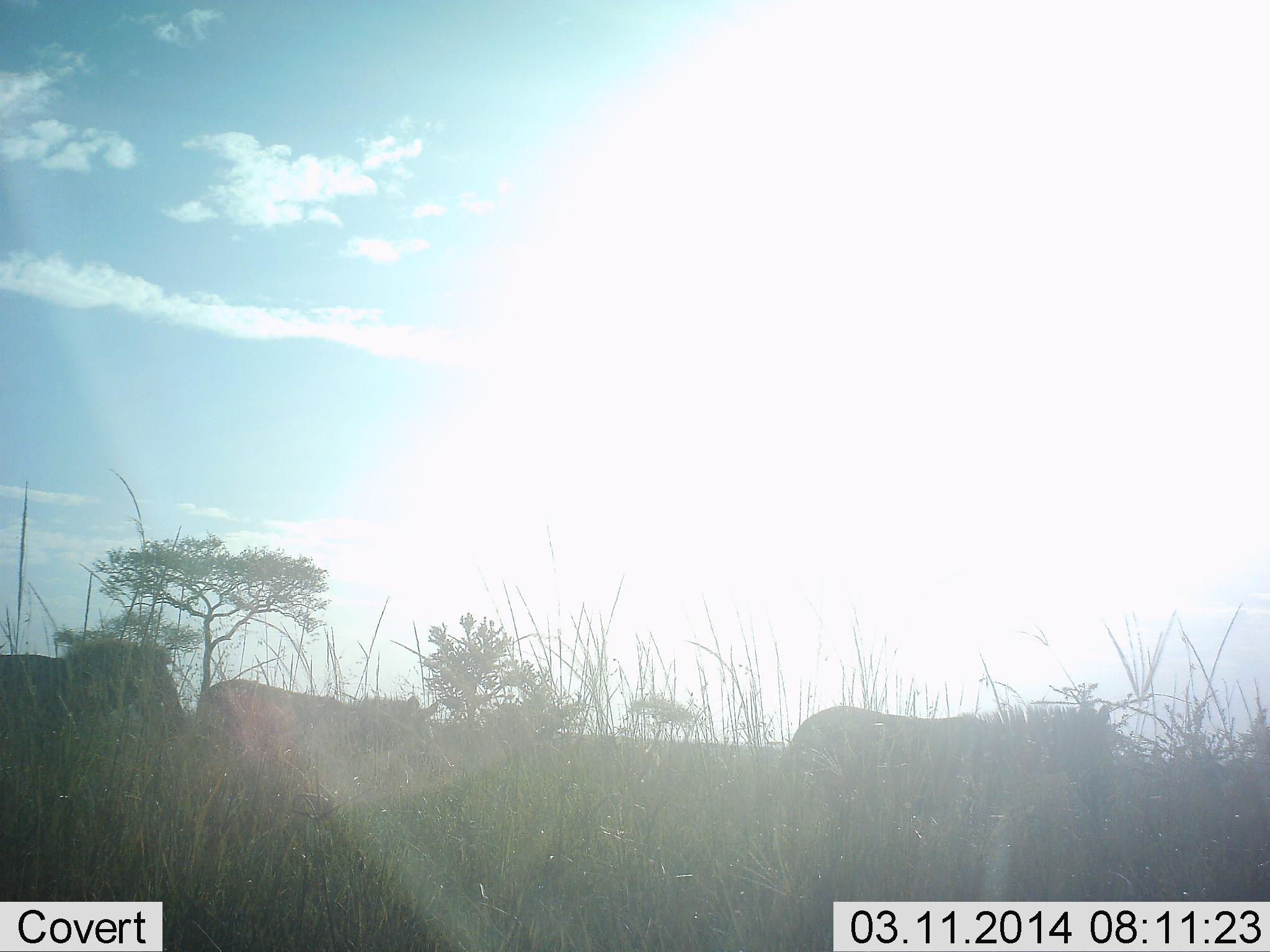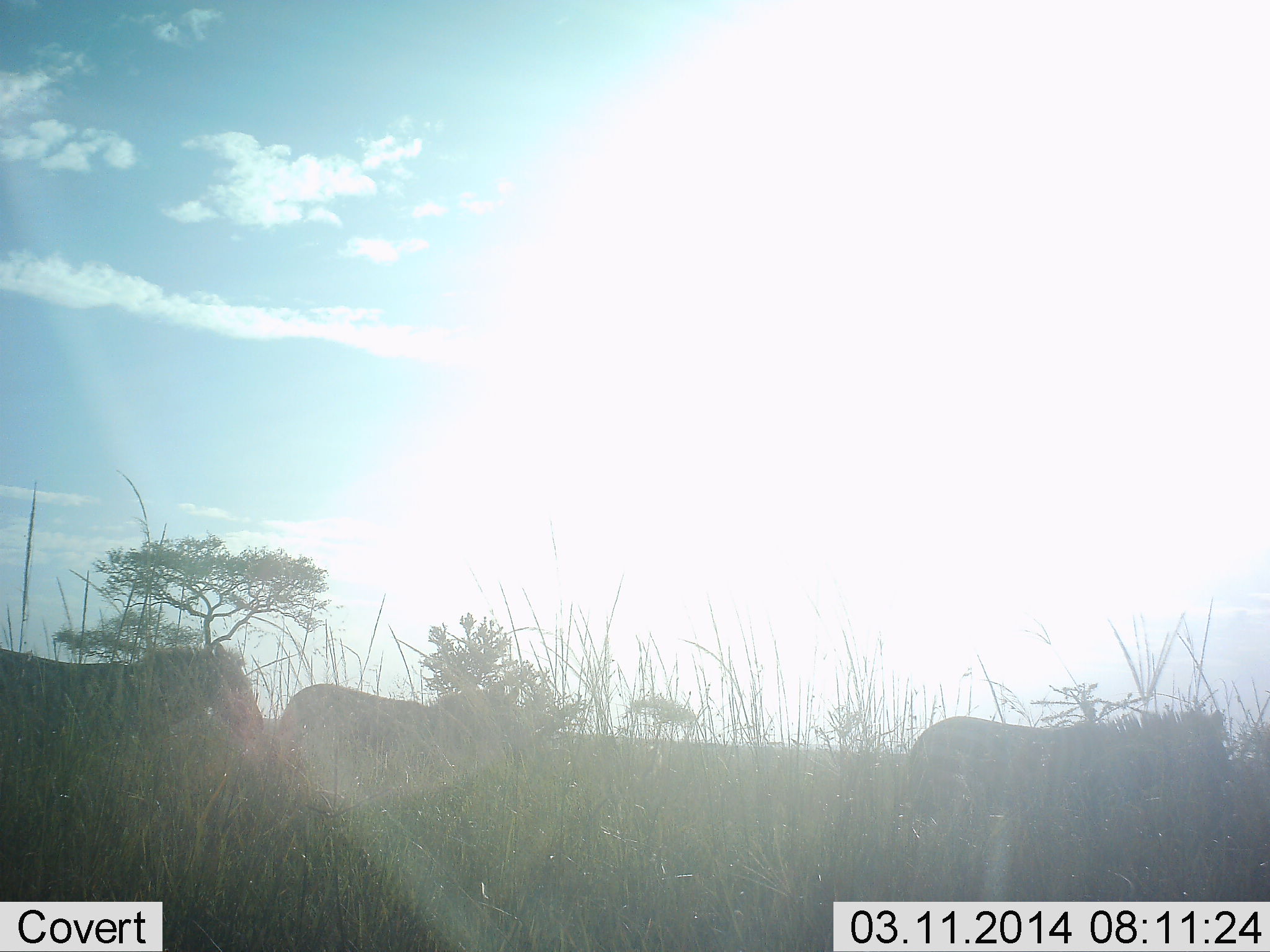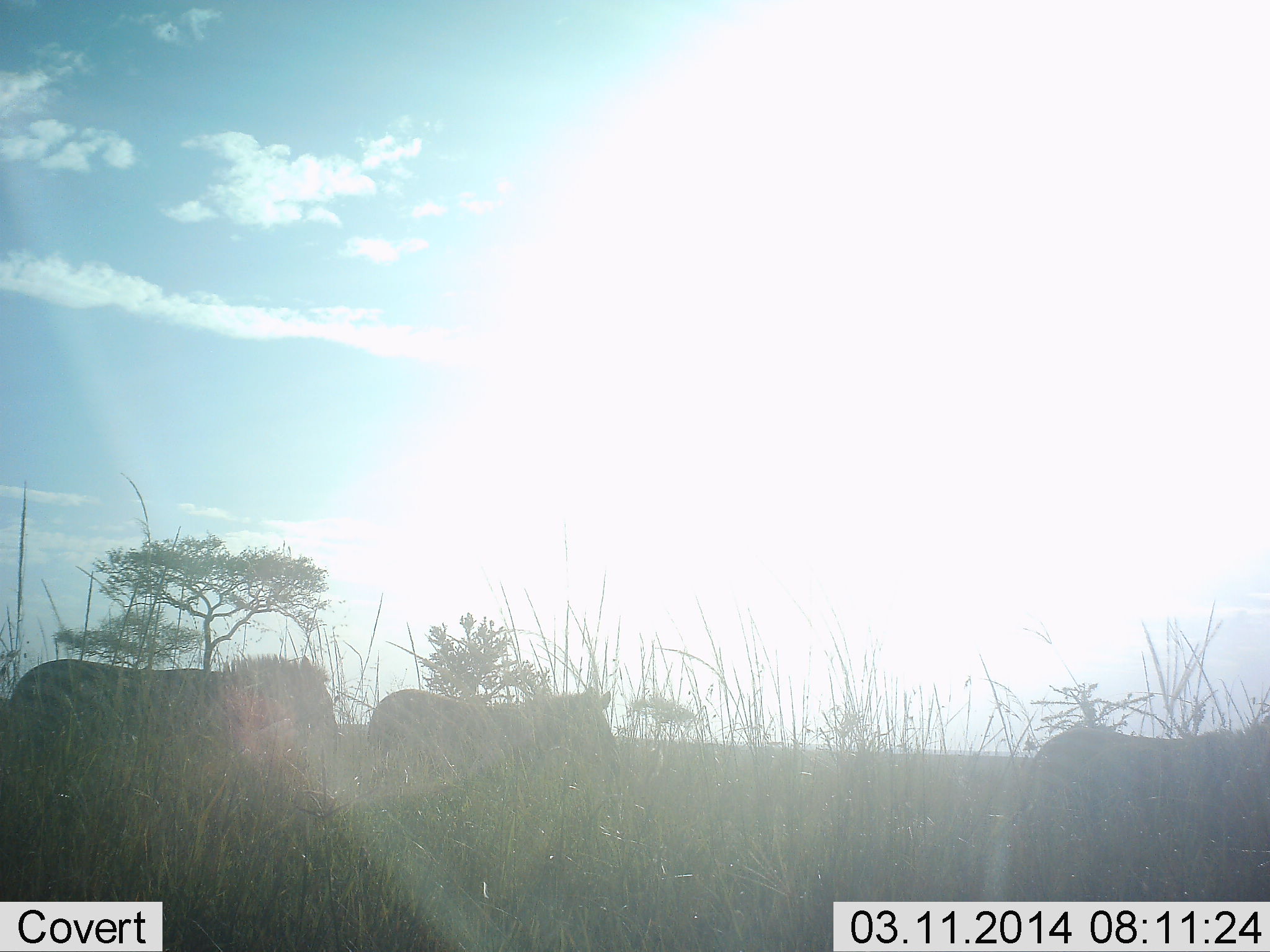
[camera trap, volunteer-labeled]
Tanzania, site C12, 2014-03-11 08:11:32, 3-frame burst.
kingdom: Animalia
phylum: Chordata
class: Mammalia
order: Perissodactyla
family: Equidae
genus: Equus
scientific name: Equus quagga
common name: plains zebra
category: zebra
Zebra (plains zebra) (Equus quagga), count 3. Behavior (volunteer vote fractions): standing 0%, resting 0%, moving 100%, interacting 0%. Young present (vote fraction): 0%. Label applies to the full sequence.